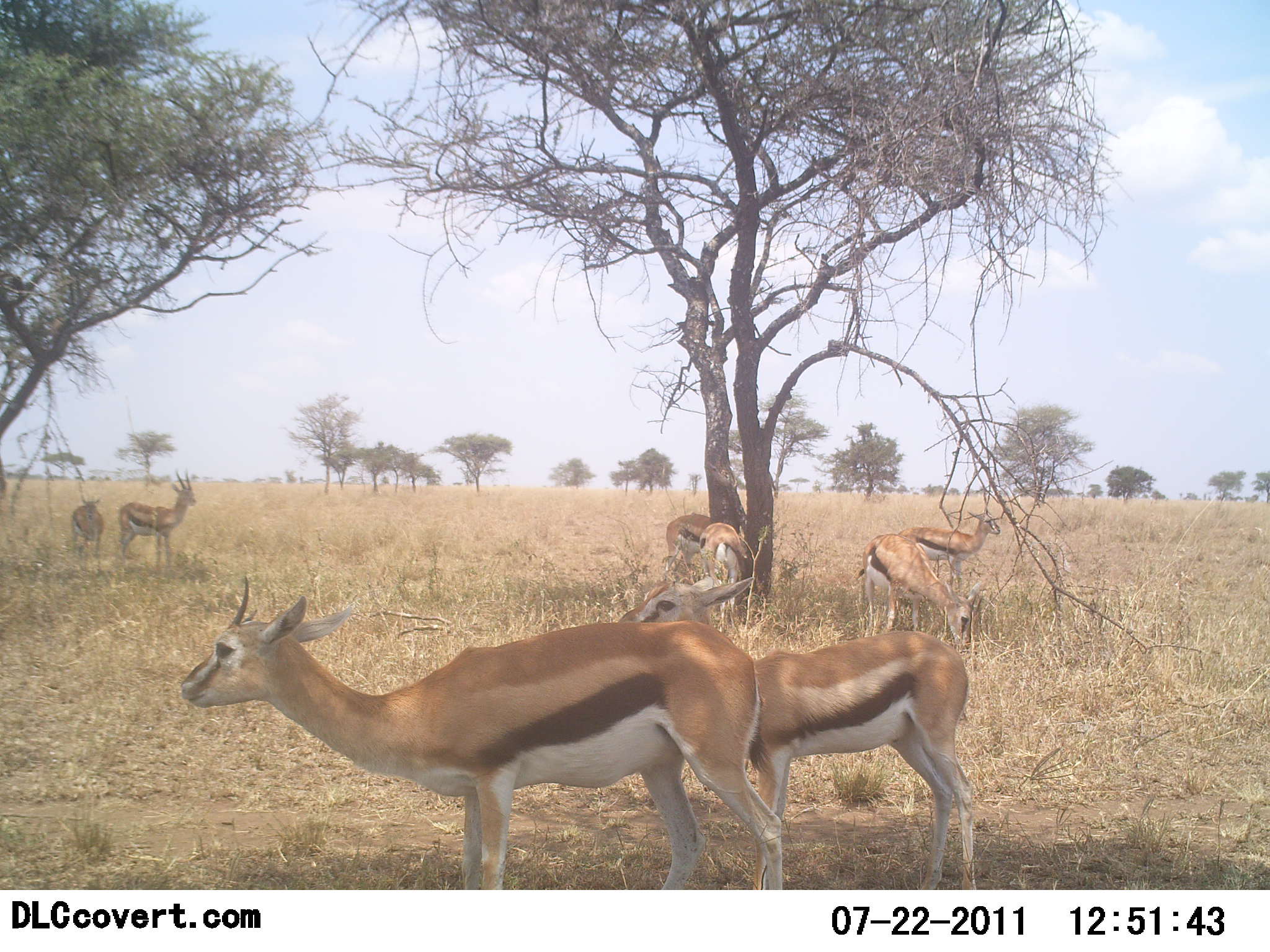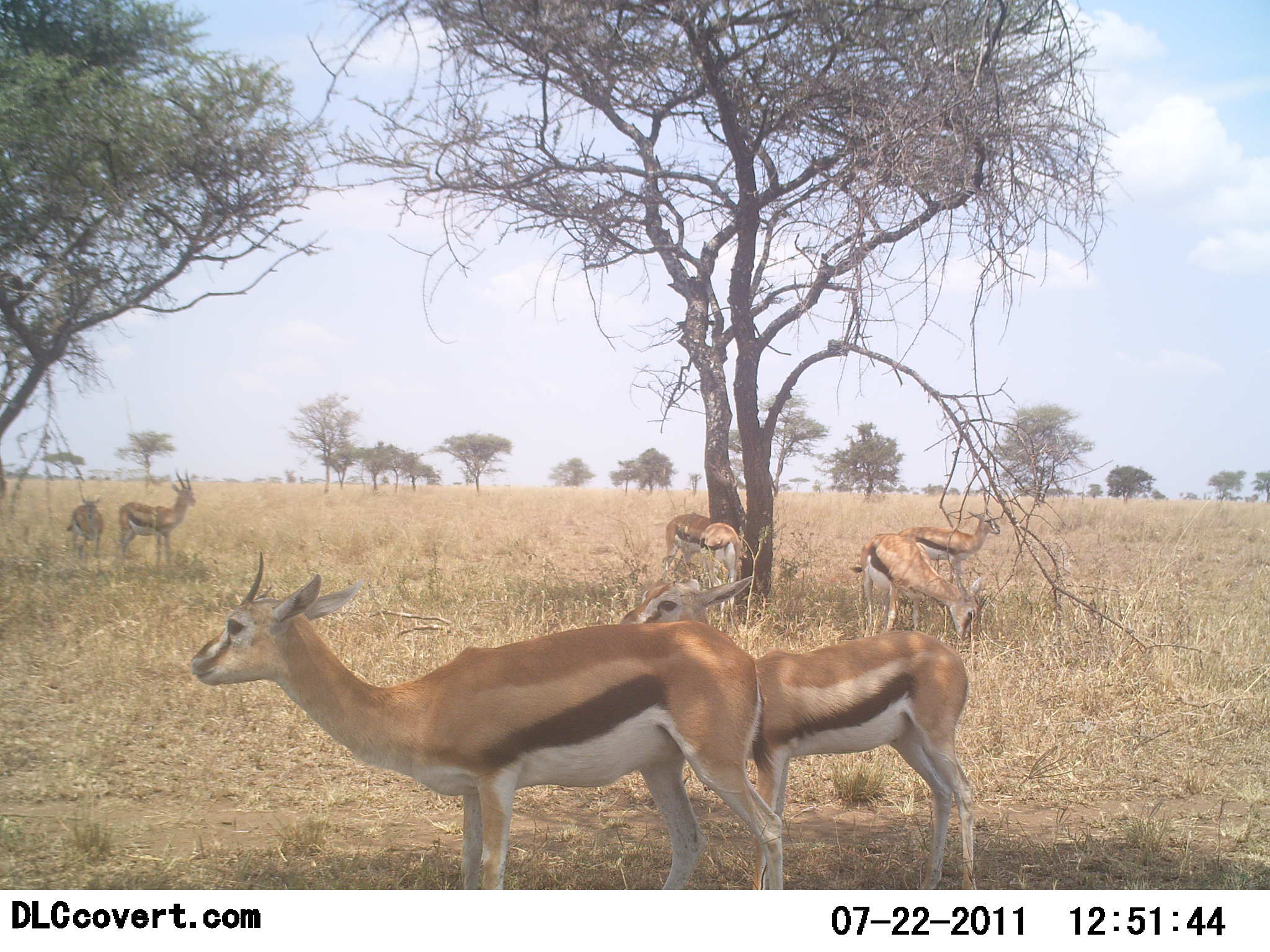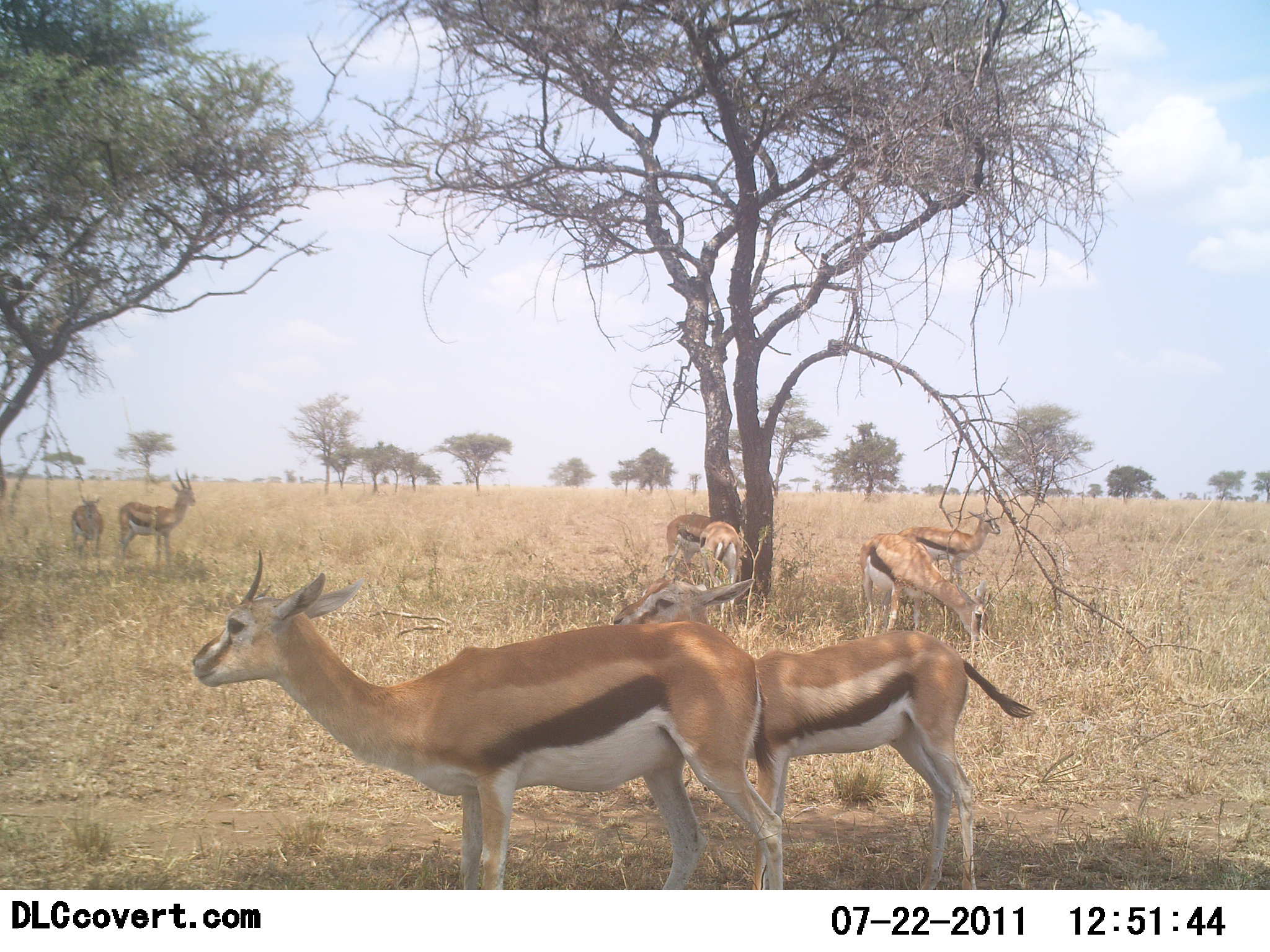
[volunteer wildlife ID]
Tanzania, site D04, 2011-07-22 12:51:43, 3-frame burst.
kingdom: Animalia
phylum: Chordata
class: Mammalia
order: Artiodactyla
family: Bovidae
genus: Eudorcas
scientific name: Eudorcas thomsonii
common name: thomson's gazelle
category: gazellethomsons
Gazellethomsons (thomson's gazelle) (Eudorcas thomsonii), count 7. Behavior (volunteer vote fractions): standing 92%, resting 8%, moving 0%, interacting 0%. Young present (vote fraction): 15%. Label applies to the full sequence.